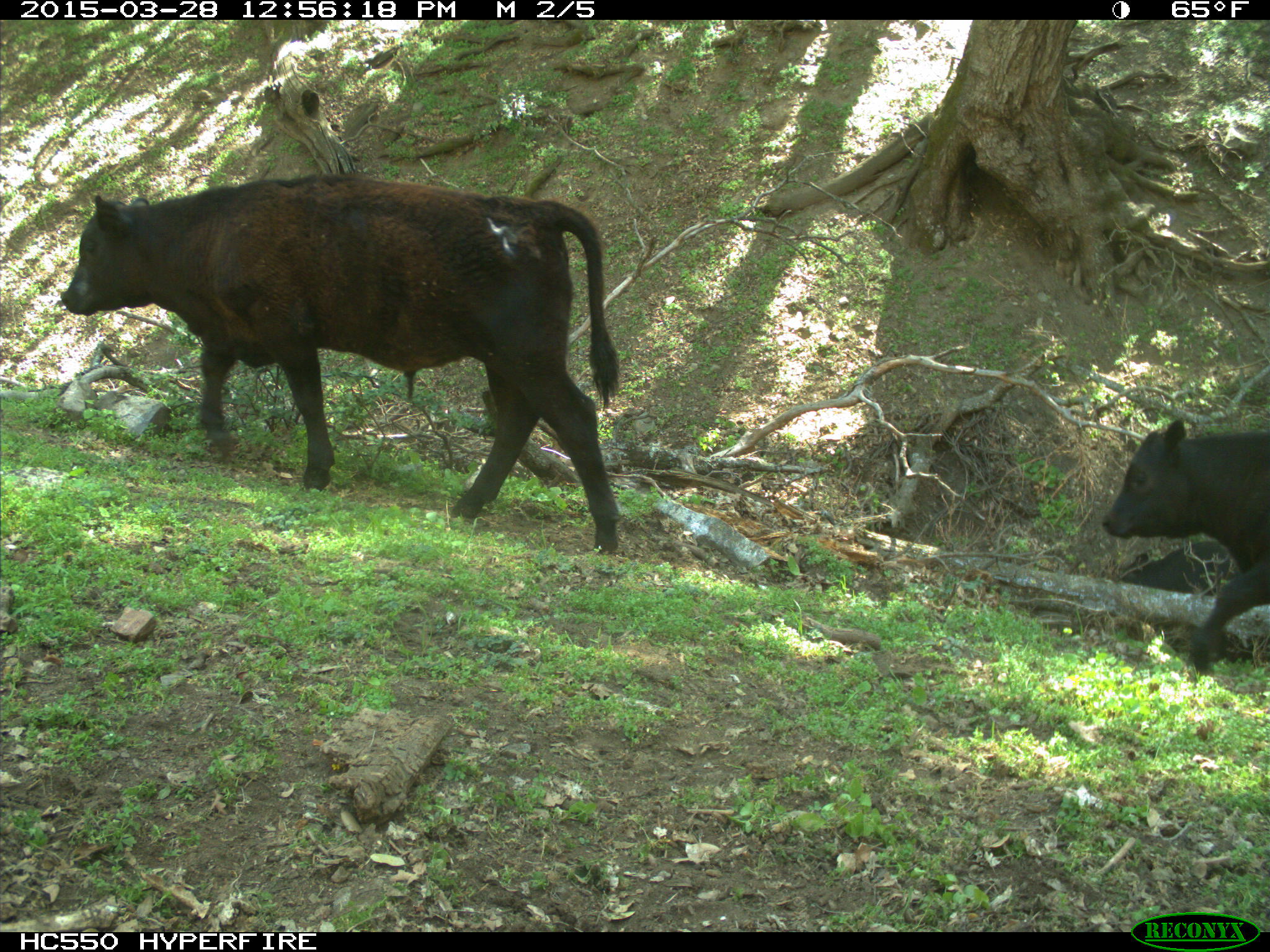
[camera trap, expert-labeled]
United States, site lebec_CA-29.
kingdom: Animalia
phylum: Chordata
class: Mammalia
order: Artiodactyla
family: Bovidae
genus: Bos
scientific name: Bos taurus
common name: domestic cow